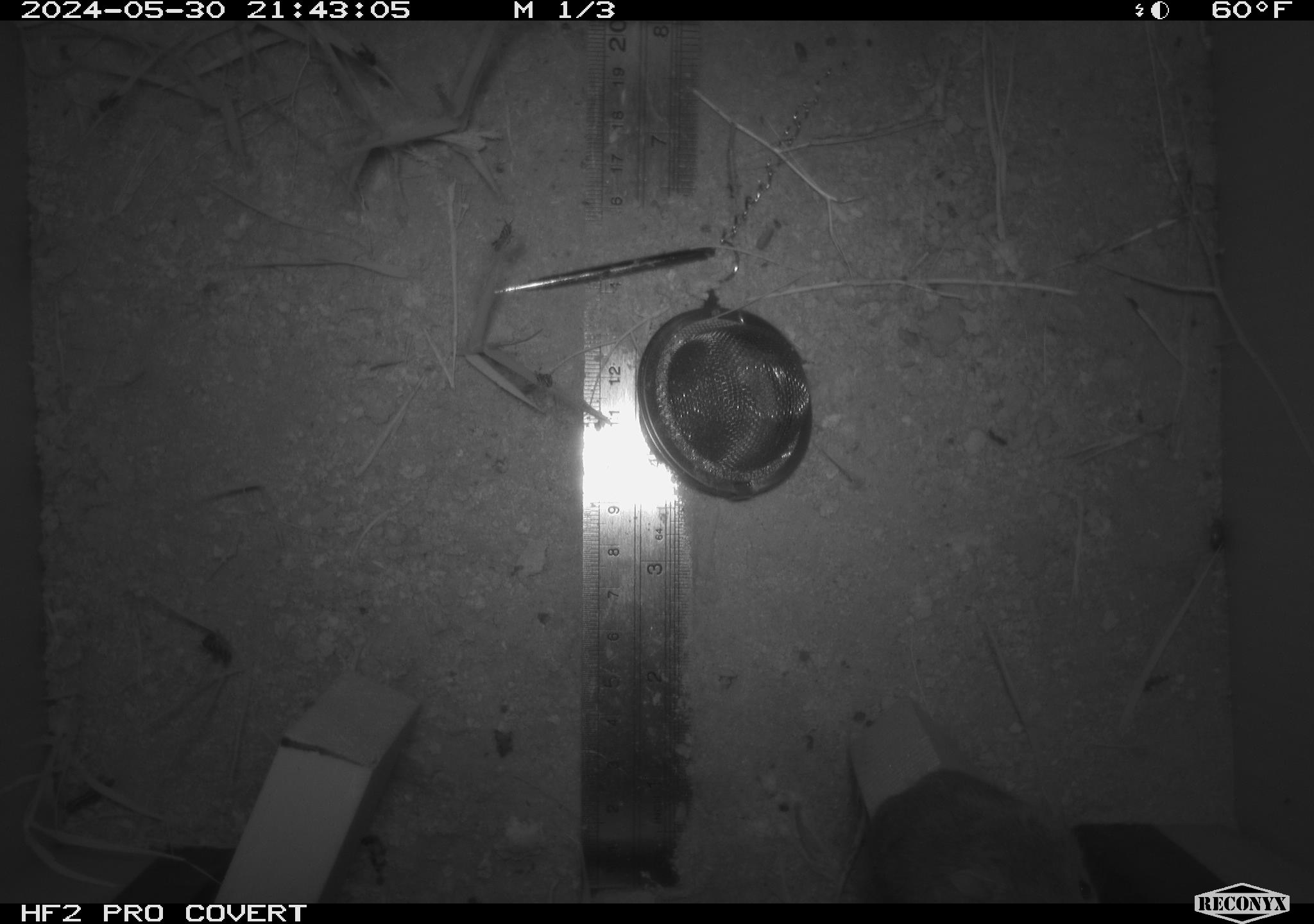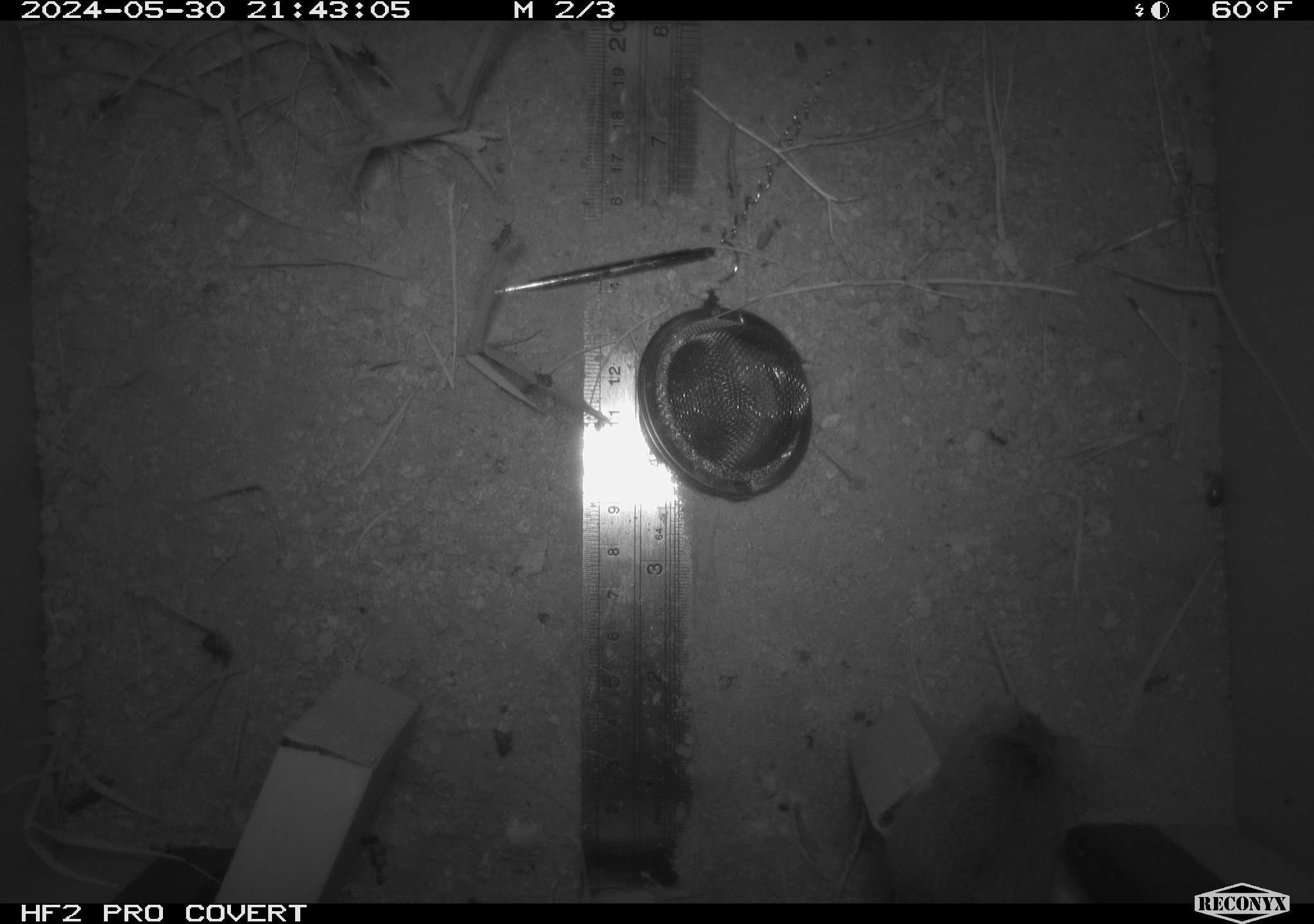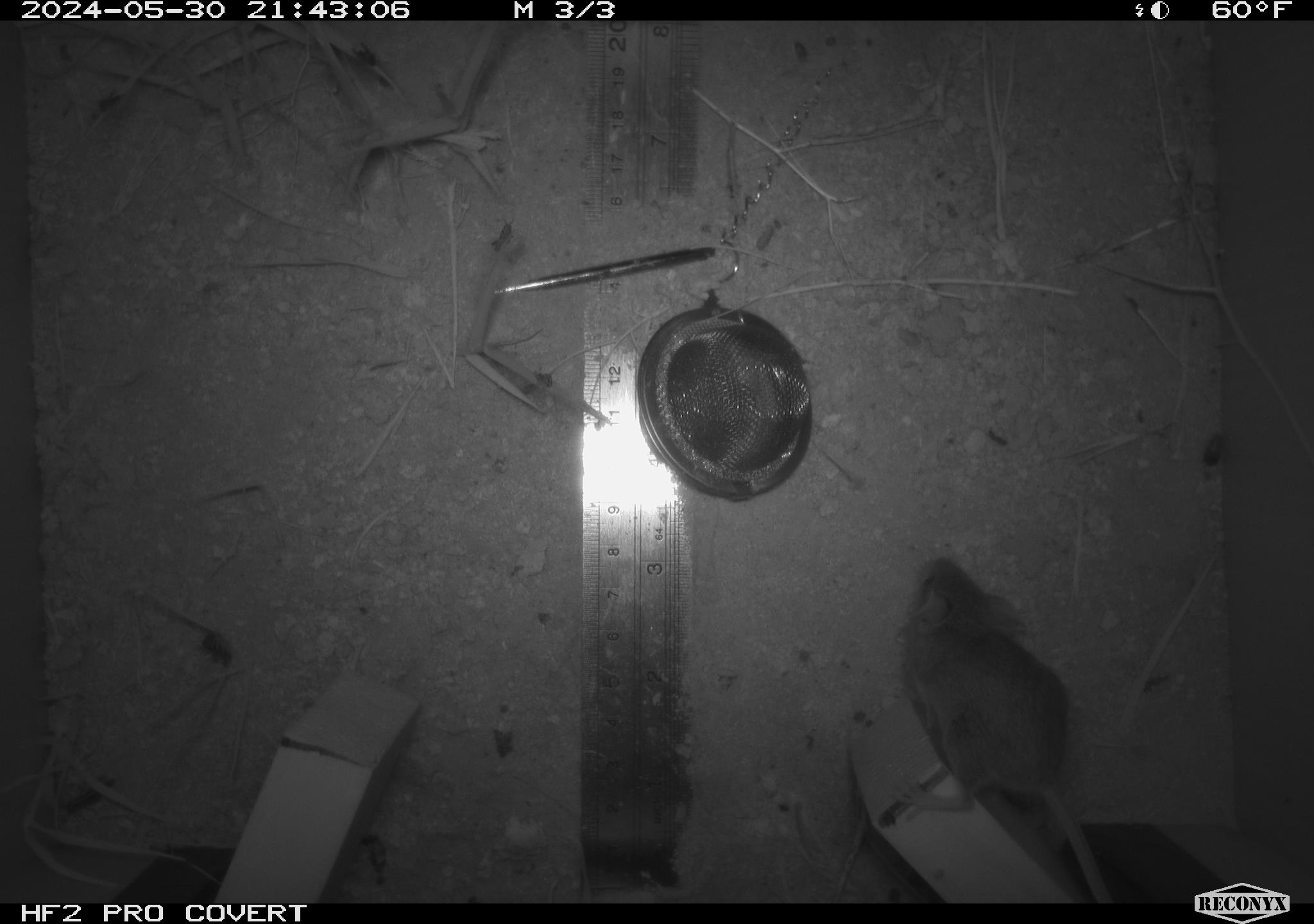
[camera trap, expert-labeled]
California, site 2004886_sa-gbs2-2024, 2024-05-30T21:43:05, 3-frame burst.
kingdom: Animalia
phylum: Chordata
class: Mammalia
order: Rodentia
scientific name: Rodentia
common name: mouse species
Mouse species (Rodentia).